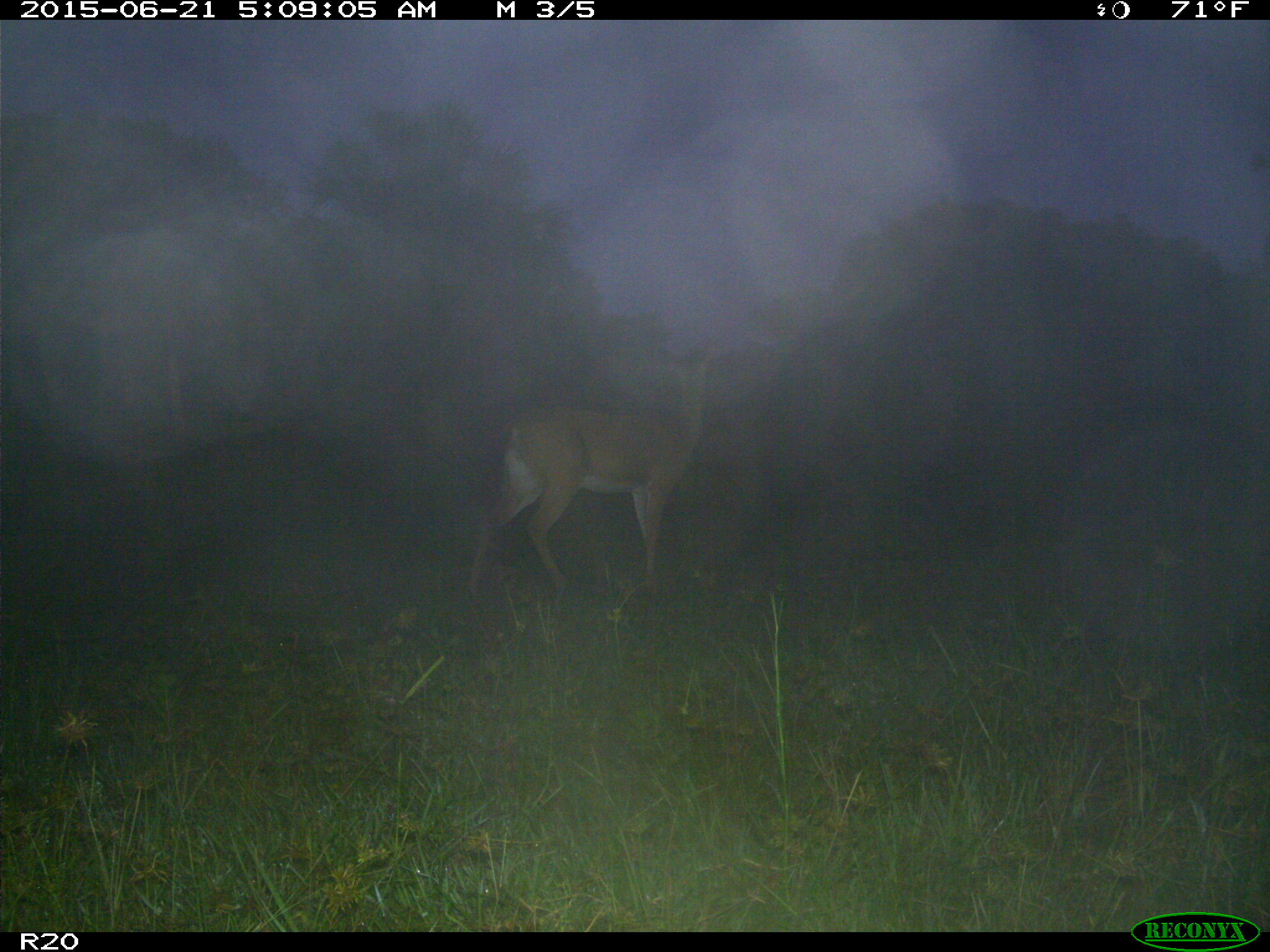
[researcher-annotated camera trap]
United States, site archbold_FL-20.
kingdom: Animalia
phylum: Chordata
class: Mammalia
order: Artiodactyla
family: Cervidae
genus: Odocoileus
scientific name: Odocoileus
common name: deer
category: unidentified deer